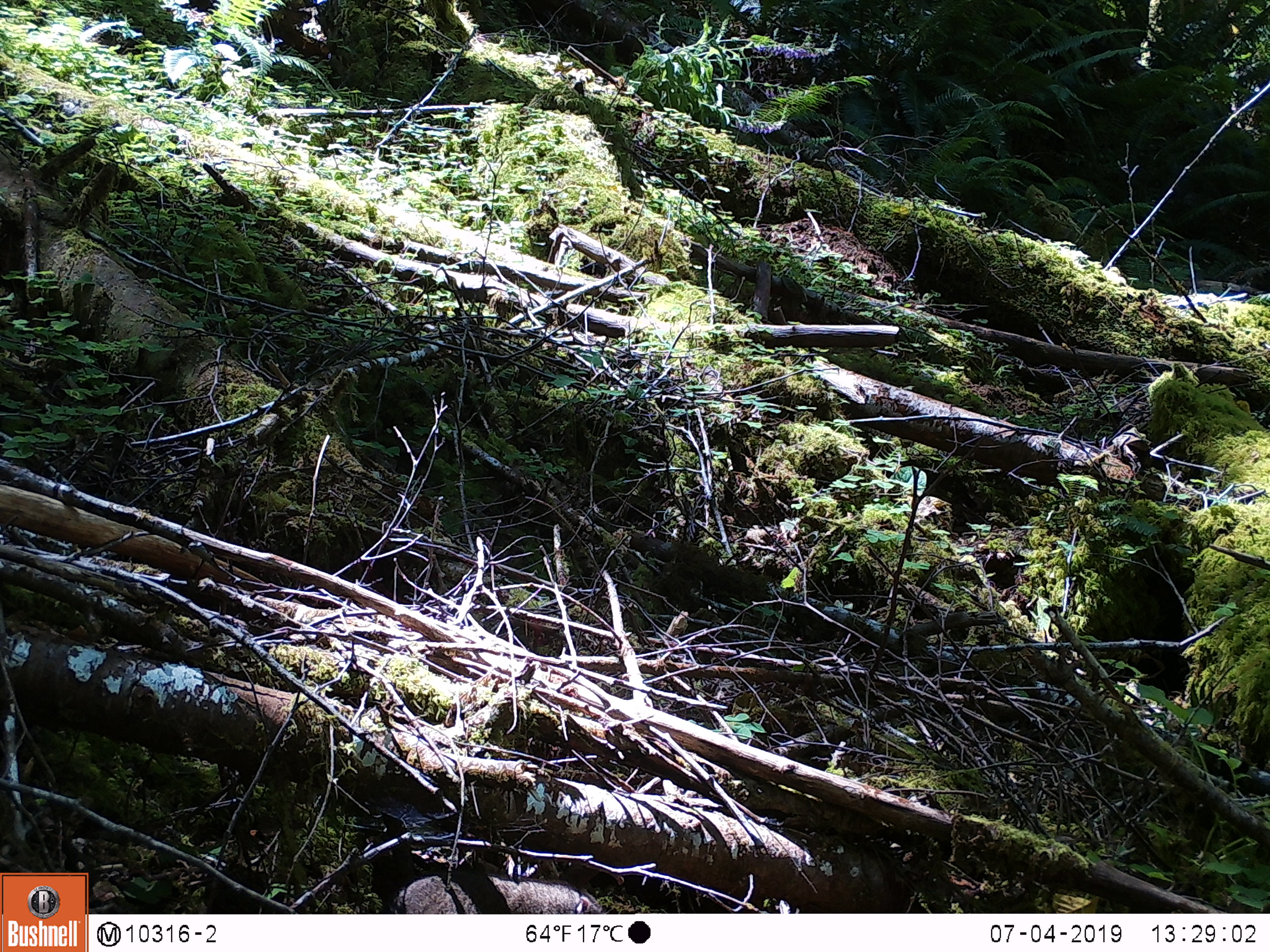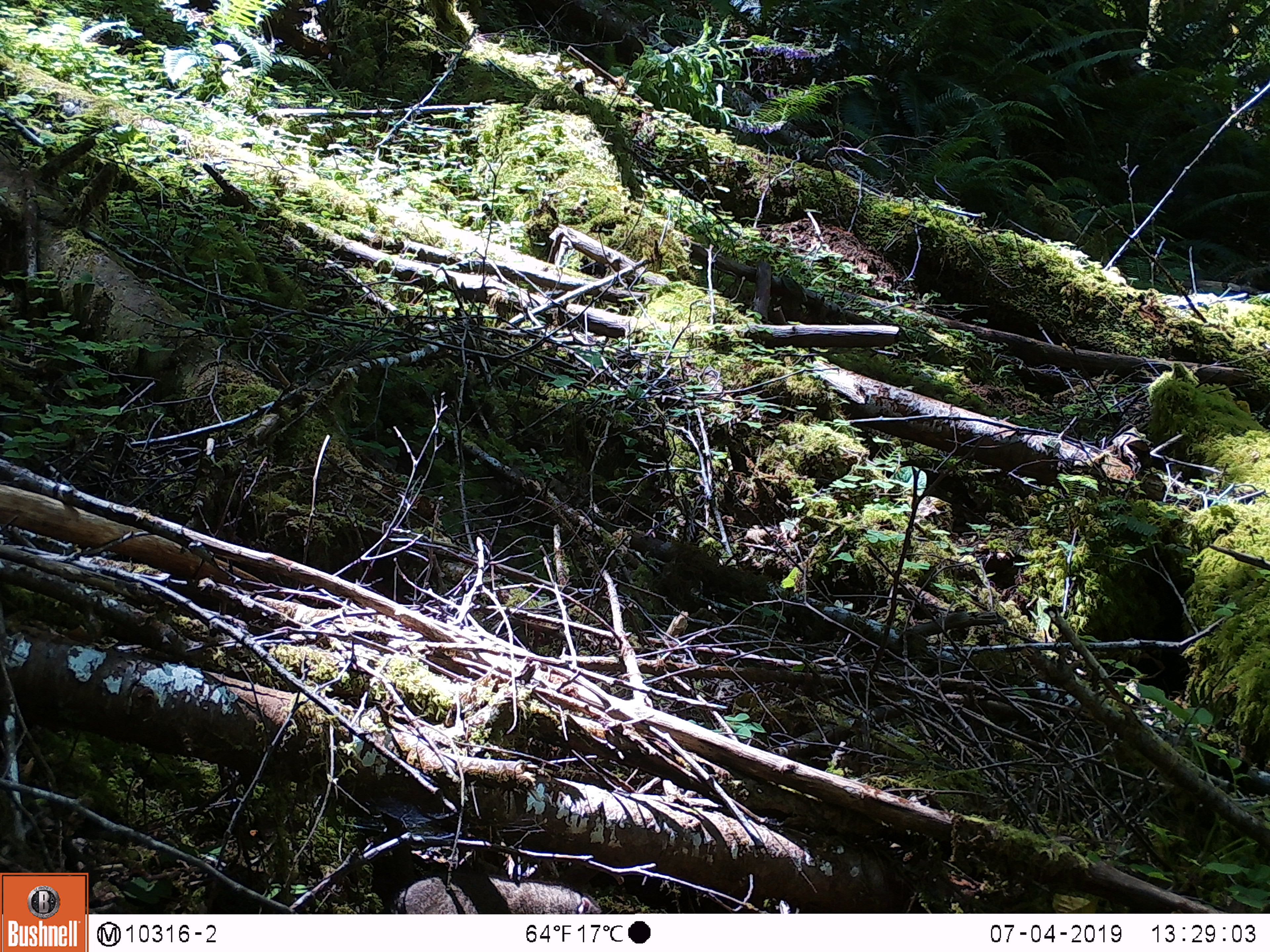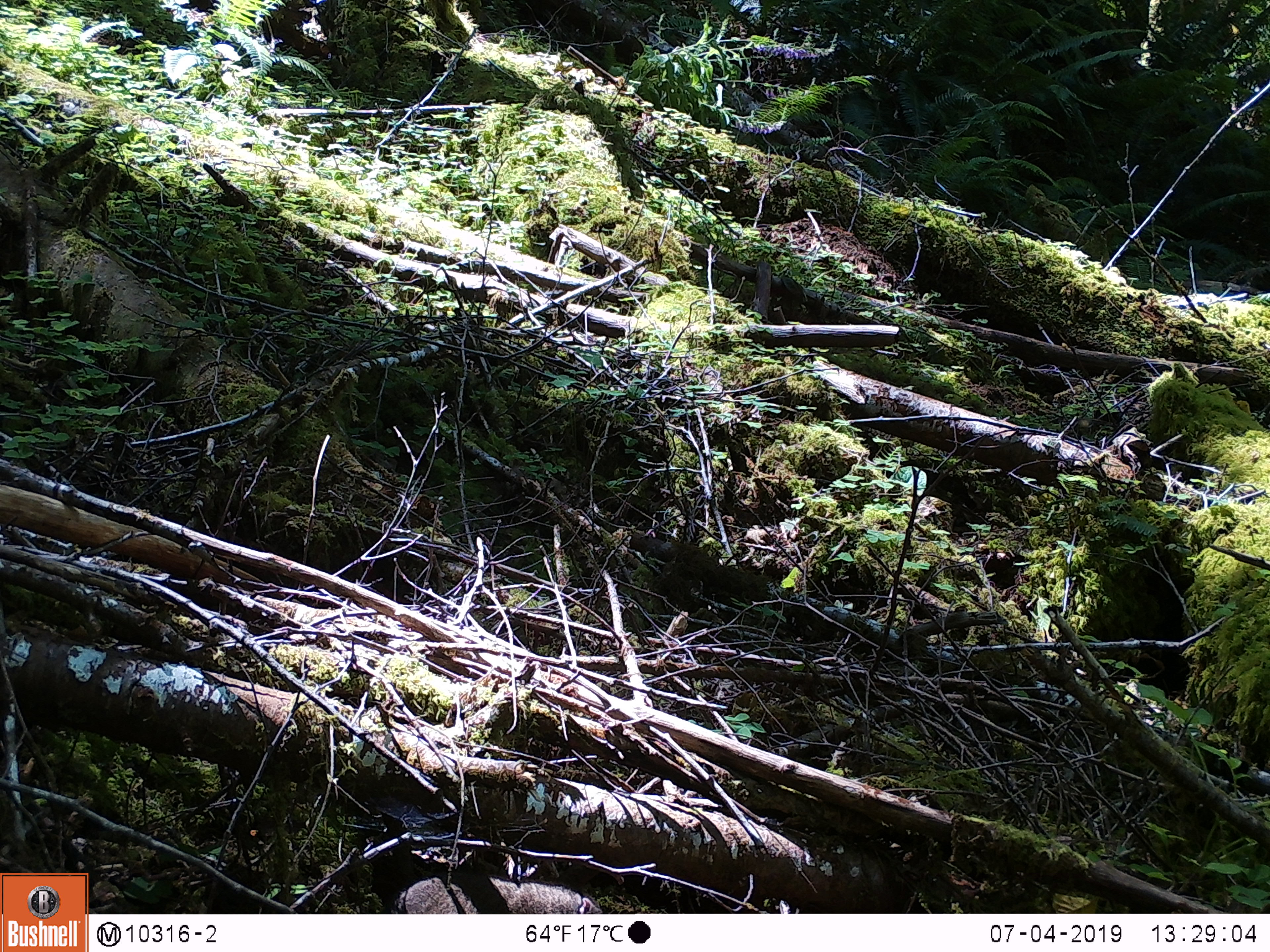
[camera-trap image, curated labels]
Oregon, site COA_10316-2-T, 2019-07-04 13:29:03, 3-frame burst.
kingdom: Animalia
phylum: Chordata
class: Mammalia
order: Rodentia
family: Aplodontiidae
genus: Aplodontia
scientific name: Aplodontia rufa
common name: mountain beaver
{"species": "mountain beaver (Aplodontia rufa)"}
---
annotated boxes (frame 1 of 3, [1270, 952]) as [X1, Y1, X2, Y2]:
mountain beaver: [385, 868, 604, 911]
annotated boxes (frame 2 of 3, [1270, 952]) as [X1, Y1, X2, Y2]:
mountain beaver: [366, 858, 603, 910]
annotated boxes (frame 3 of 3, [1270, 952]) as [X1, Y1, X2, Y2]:
mountain beaver: [371, 872, 604, 912]